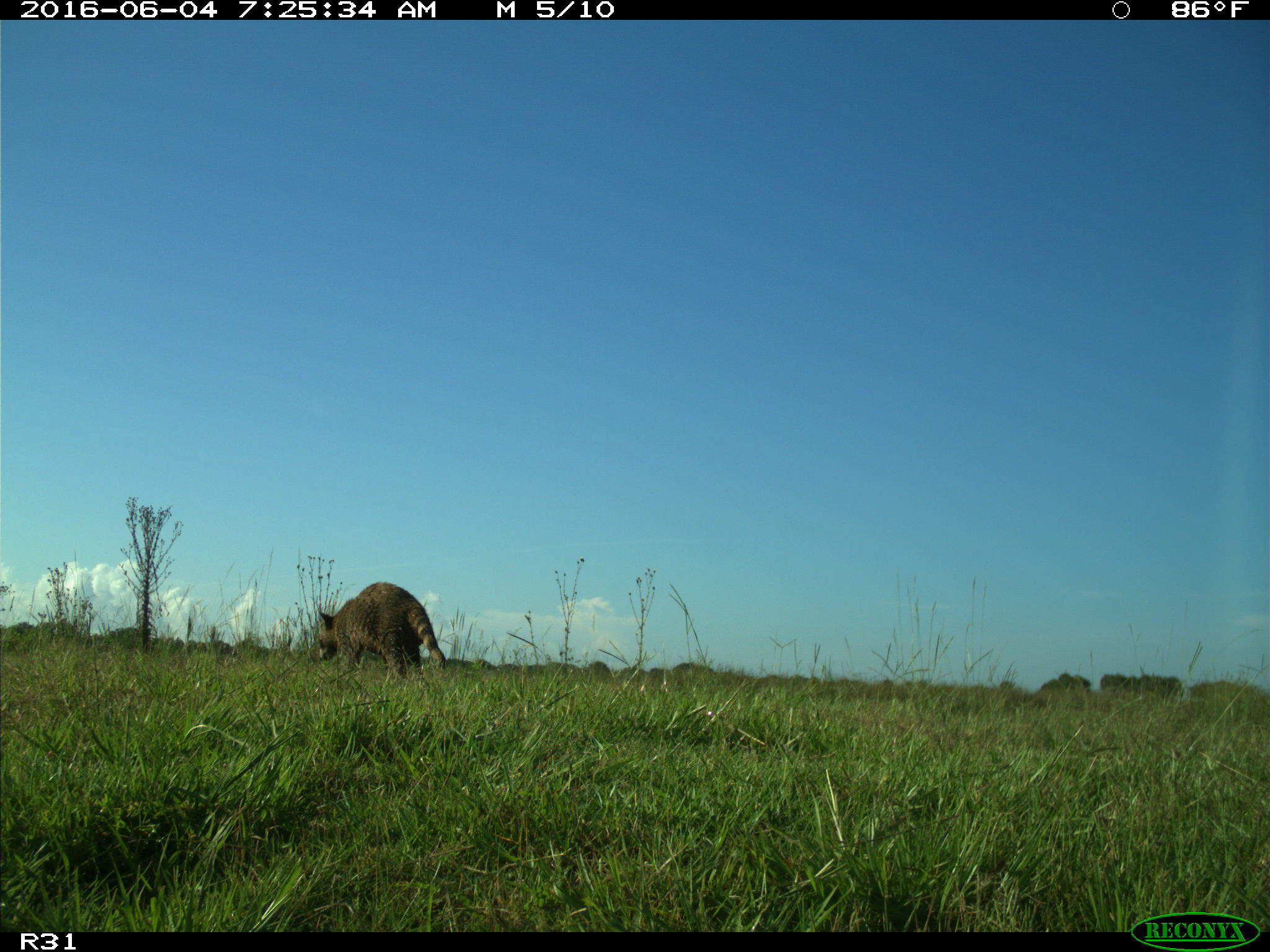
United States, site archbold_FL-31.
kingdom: Animalia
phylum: Chordata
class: Mammalia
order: Carnivora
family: Procyonidae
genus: Procyon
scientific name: Procyon lotor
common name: common raccoon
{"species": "Procyon lotor (common raccoon)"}